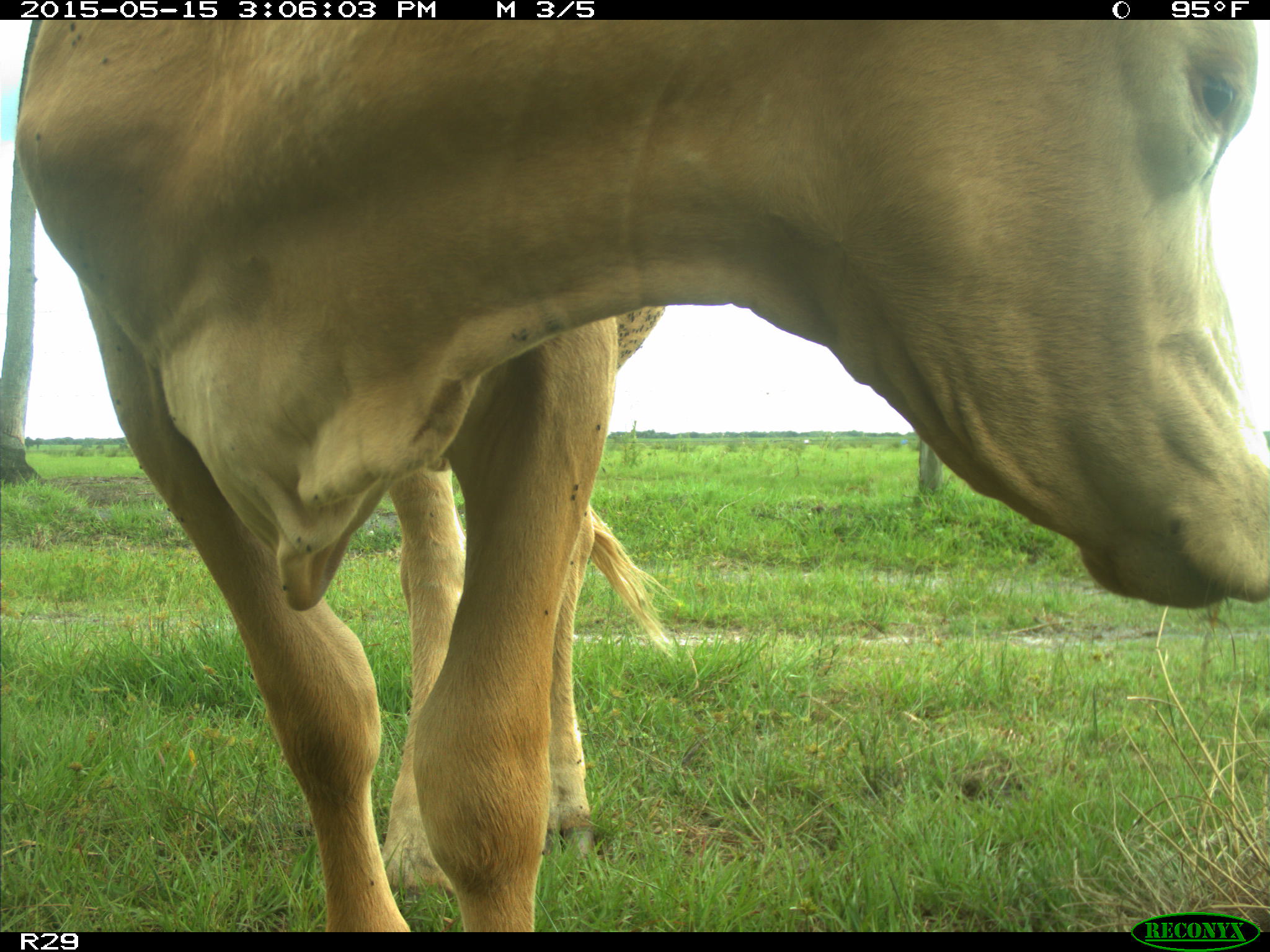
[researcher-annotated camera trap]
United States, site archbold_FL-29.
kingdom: Animalia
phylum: Chordata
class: Mammalia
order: Artiodactyla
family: Bovidae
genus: Bos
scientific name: Bos taurus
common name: domestic cow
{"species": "Bos taurus (domestic cow)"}